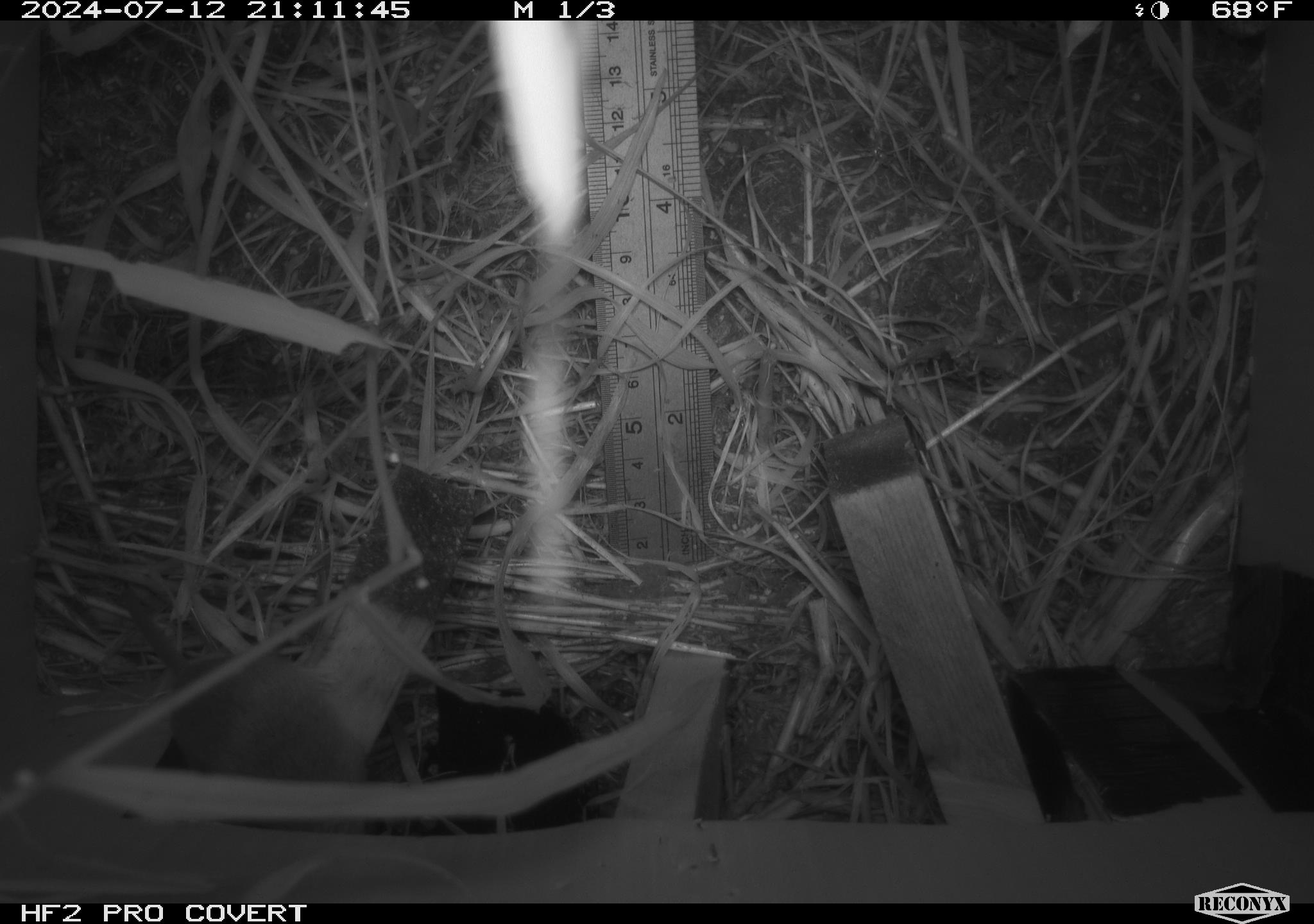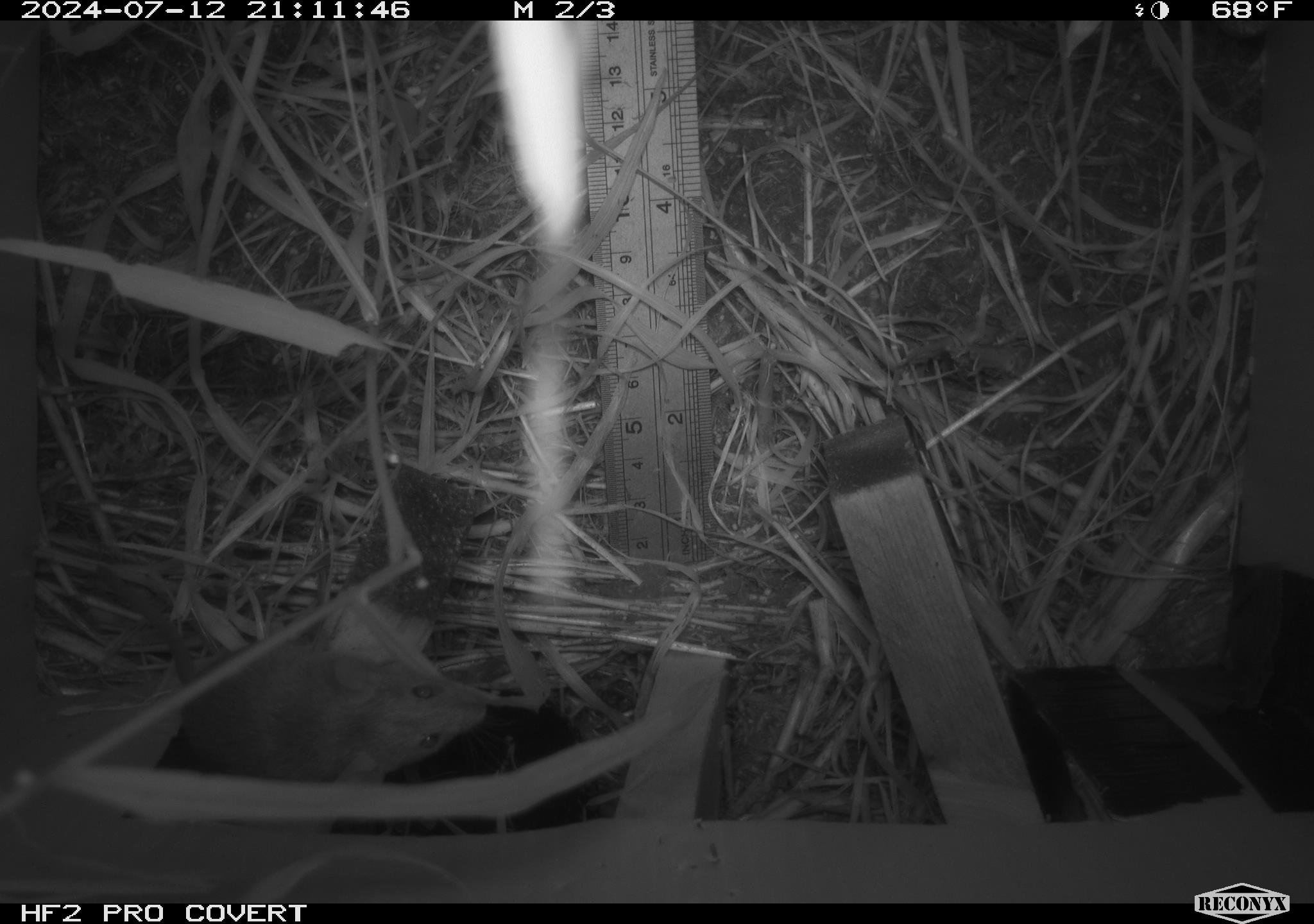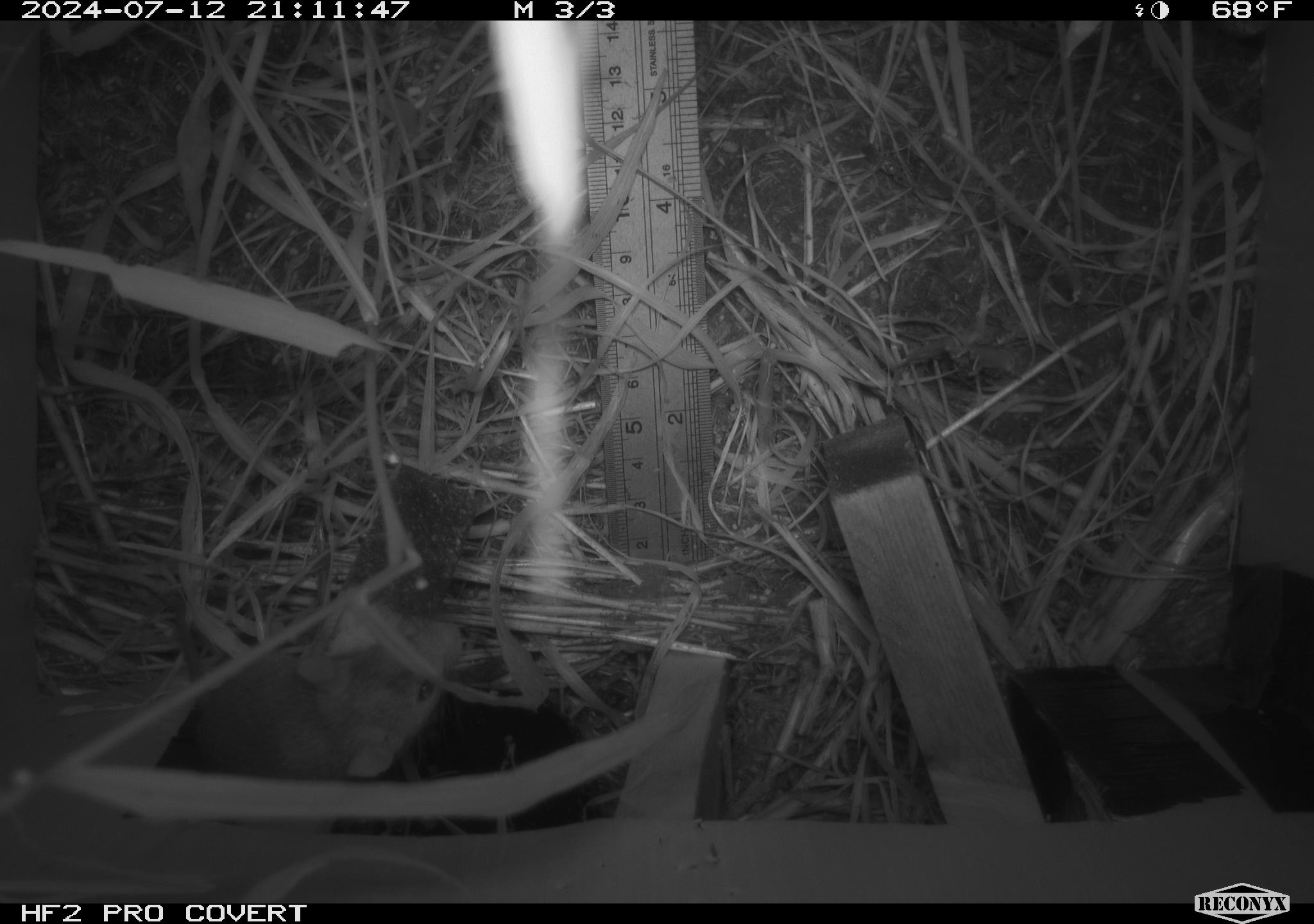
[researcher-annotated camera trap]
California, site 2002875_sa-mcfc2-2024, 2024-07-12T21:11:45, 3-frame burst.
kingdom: Animalia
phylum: Chordata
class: Mammalia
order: Rodentia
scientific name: Rodentia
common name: rodent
Rodent (Rodentia).